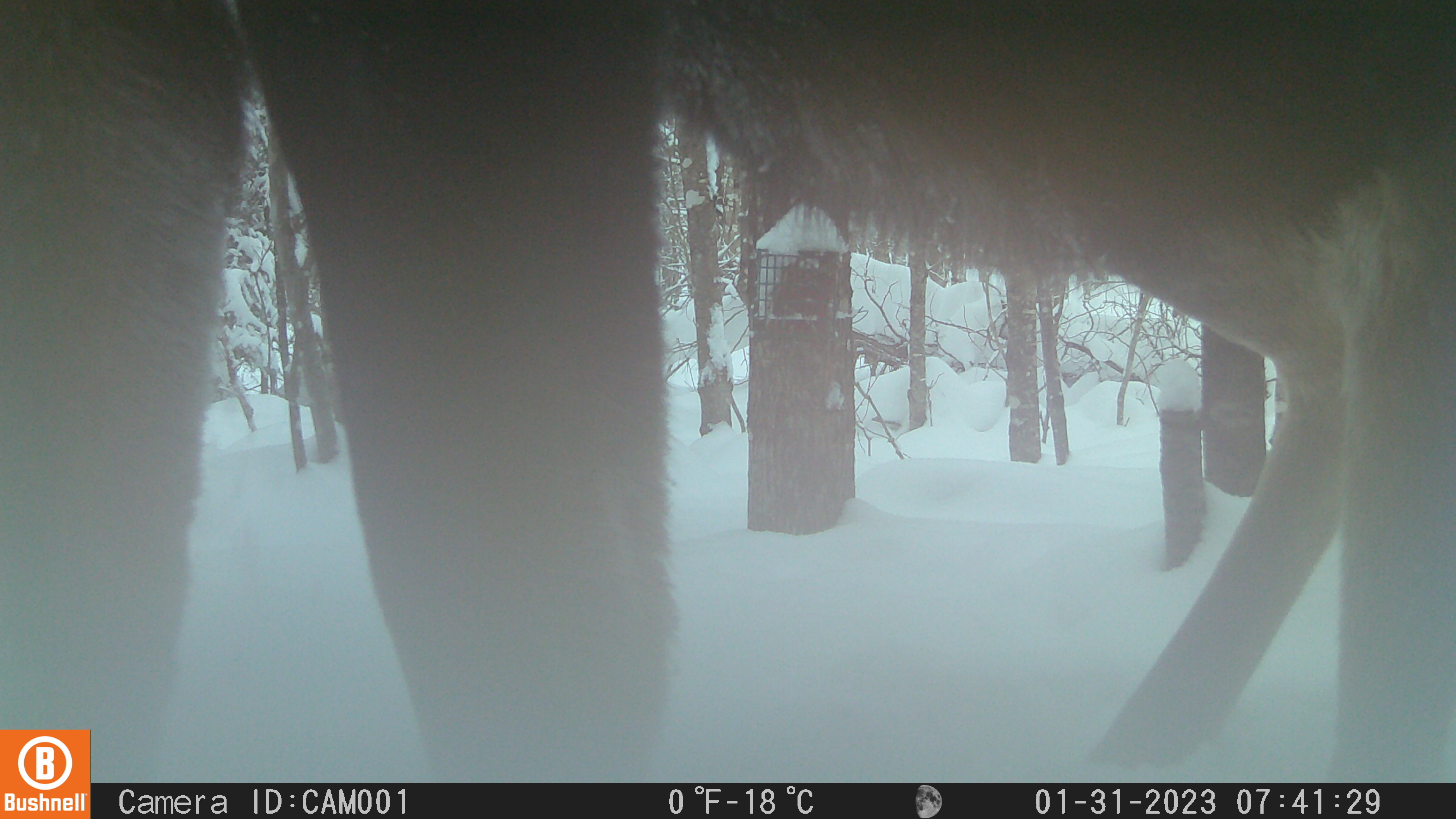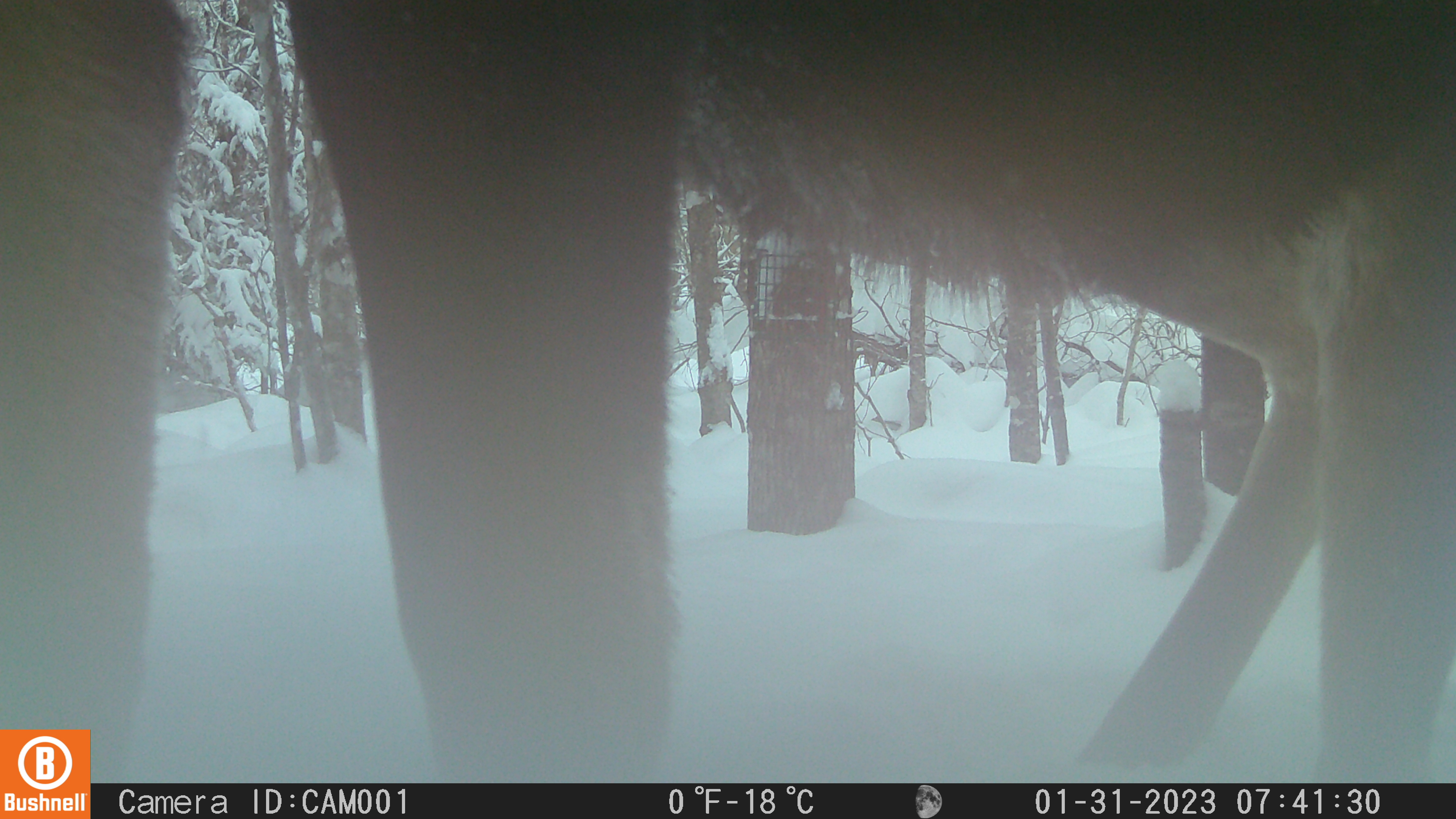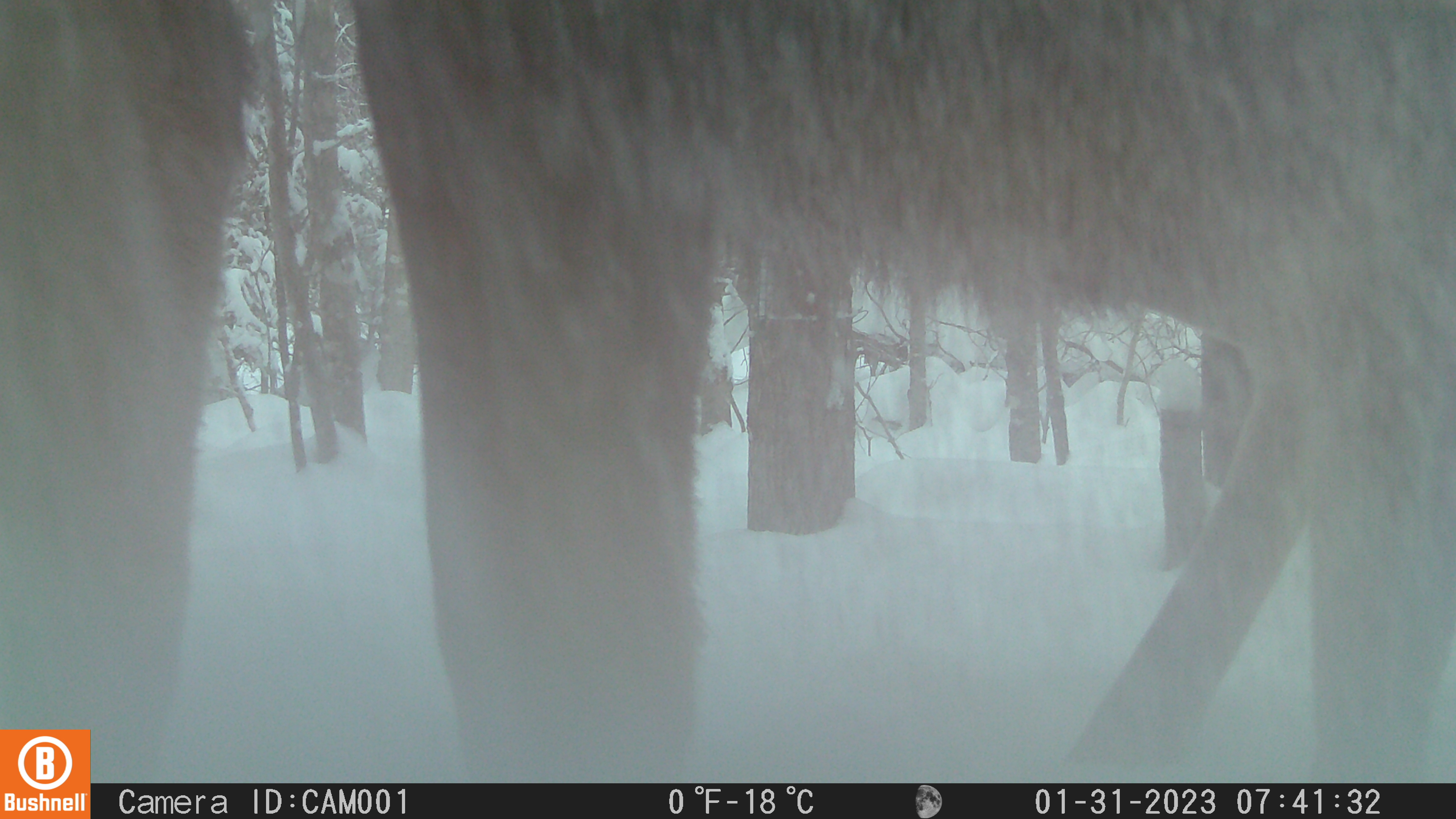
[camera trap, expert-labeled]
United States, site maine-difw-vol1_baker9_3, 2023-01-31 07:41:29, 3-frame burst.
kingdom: Animalia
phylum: Chordata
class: Mammalia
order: Artiodactyla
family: Cervidae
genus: Alces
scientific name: Alces alces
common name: moose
Moose (Alces alces).